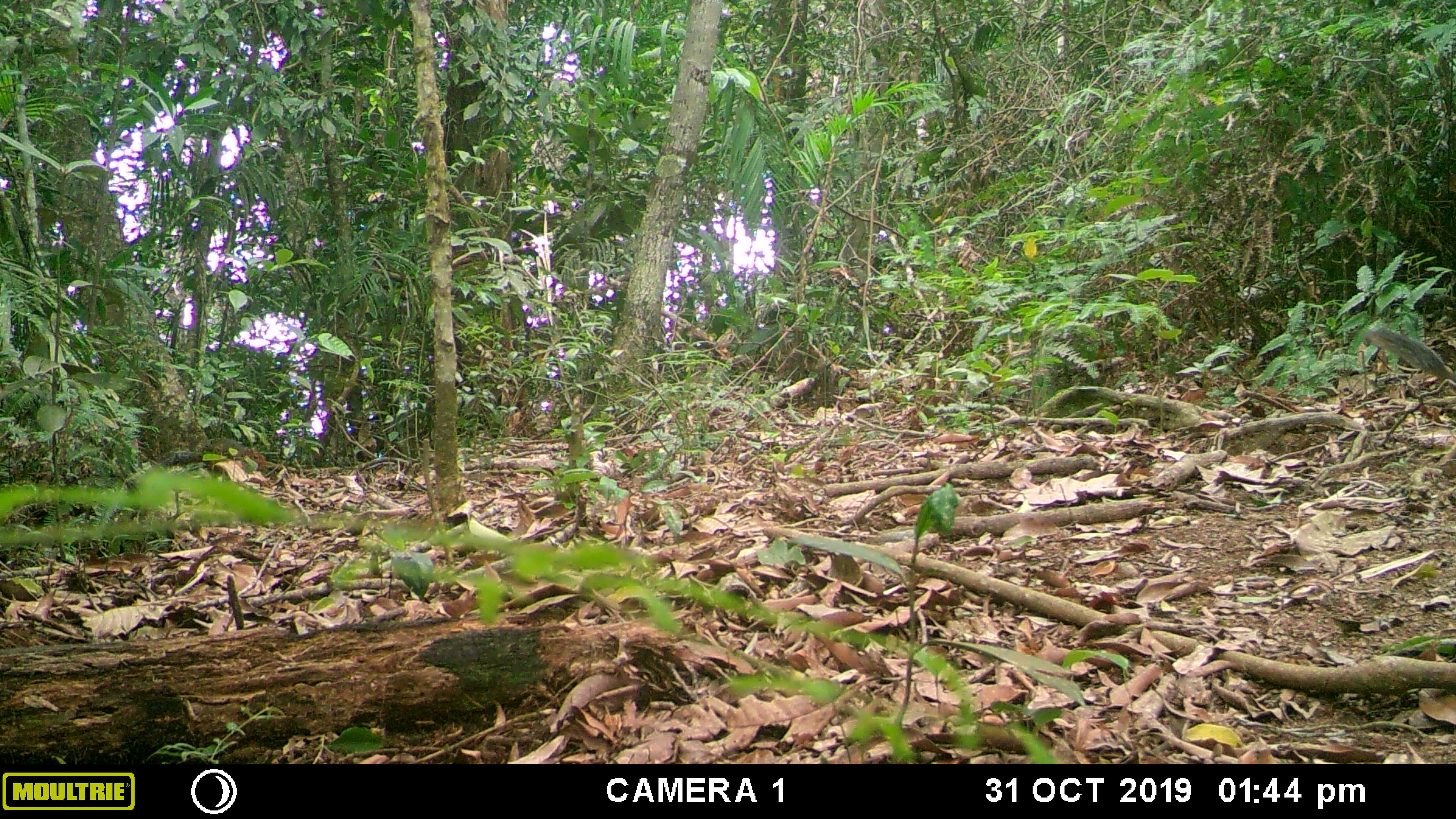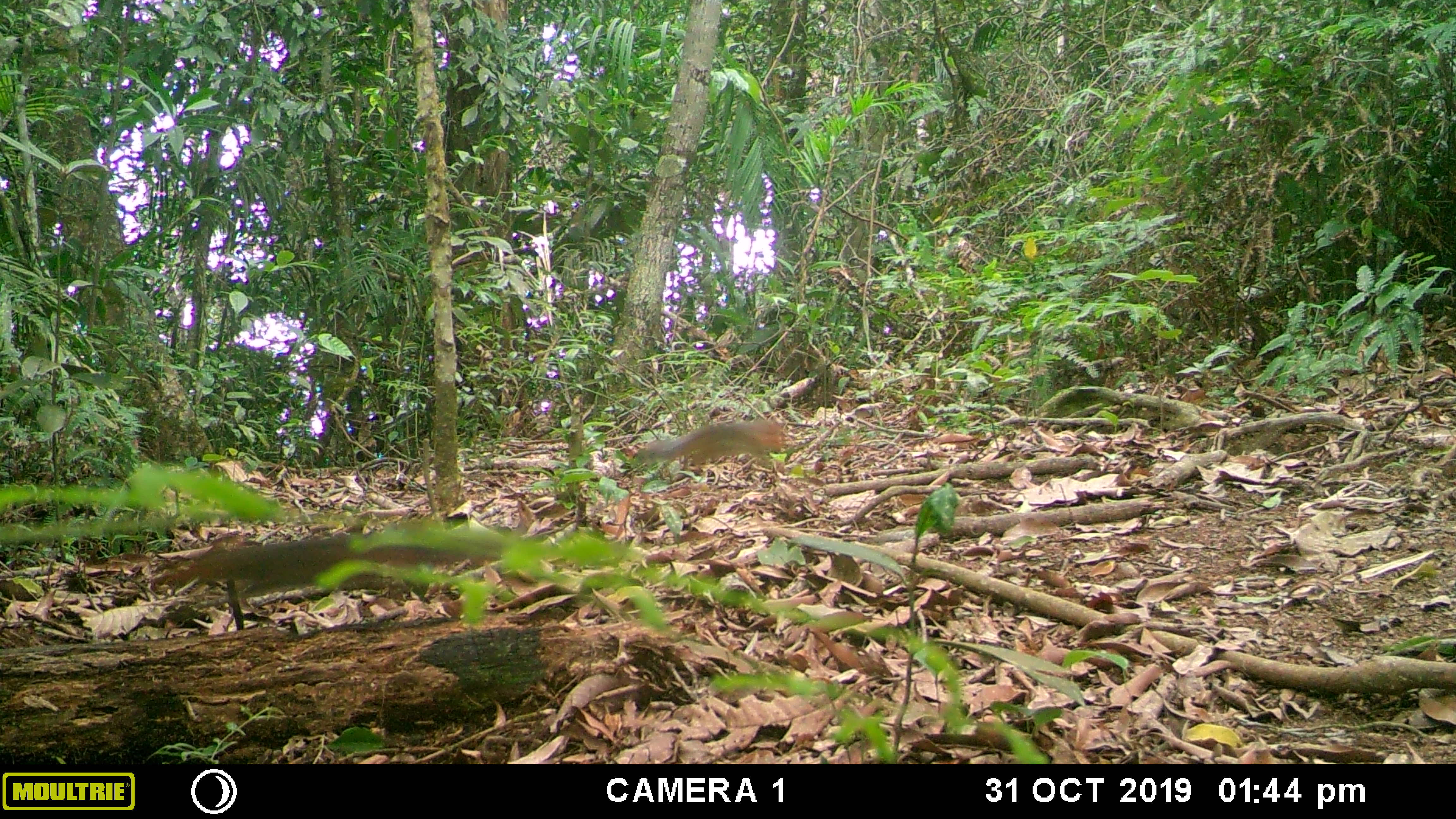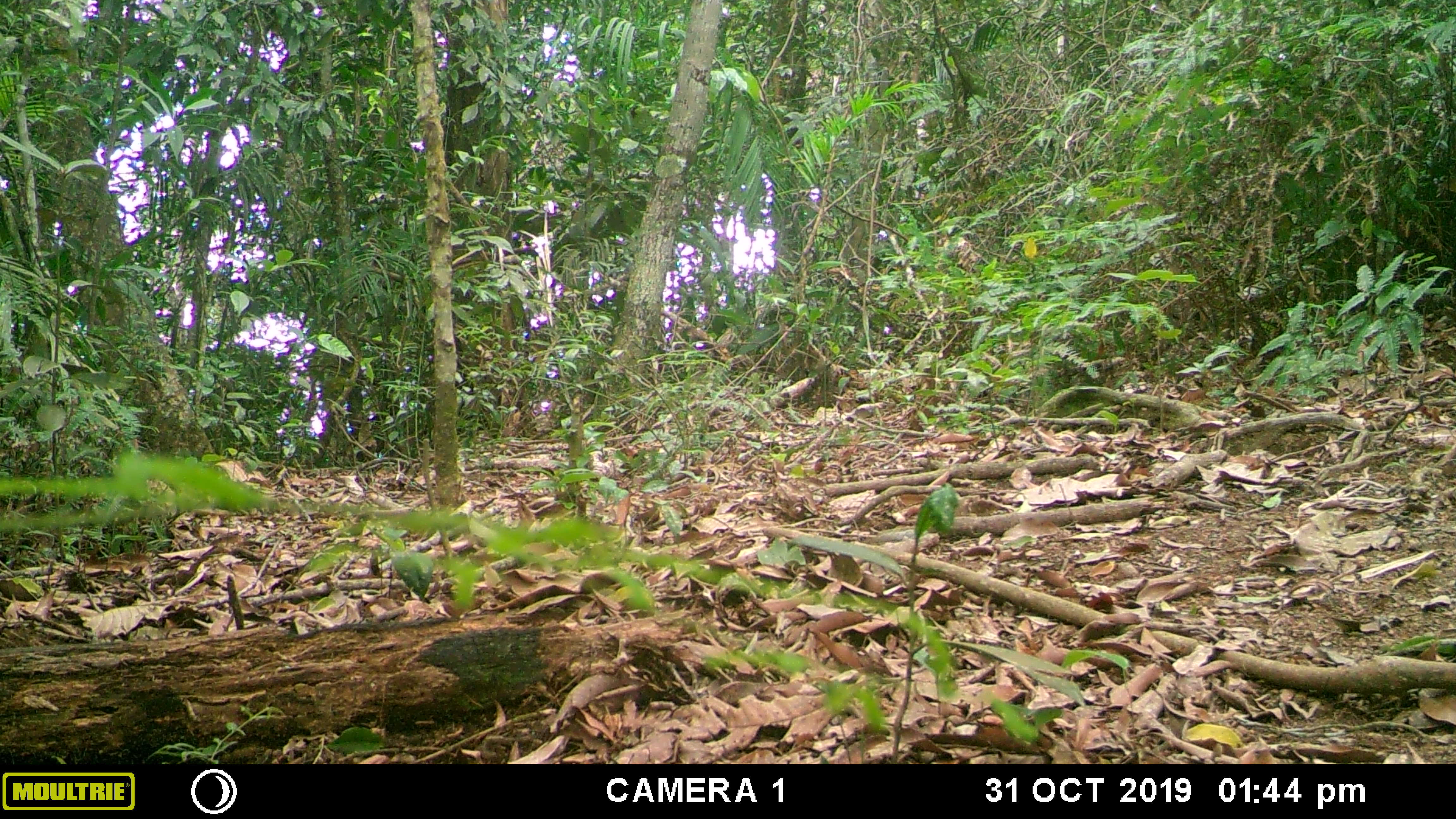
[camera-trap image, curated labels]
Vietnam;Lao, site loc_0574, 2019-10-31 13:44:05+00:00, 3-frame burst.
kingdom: Animalia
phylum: Chordata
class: Mammalia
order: Rodentia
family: Sciuridae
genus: Dremomys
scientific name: Dremomys rufigenis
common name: red-cheeked squirrel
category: red cheeked squirrel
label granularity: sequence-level